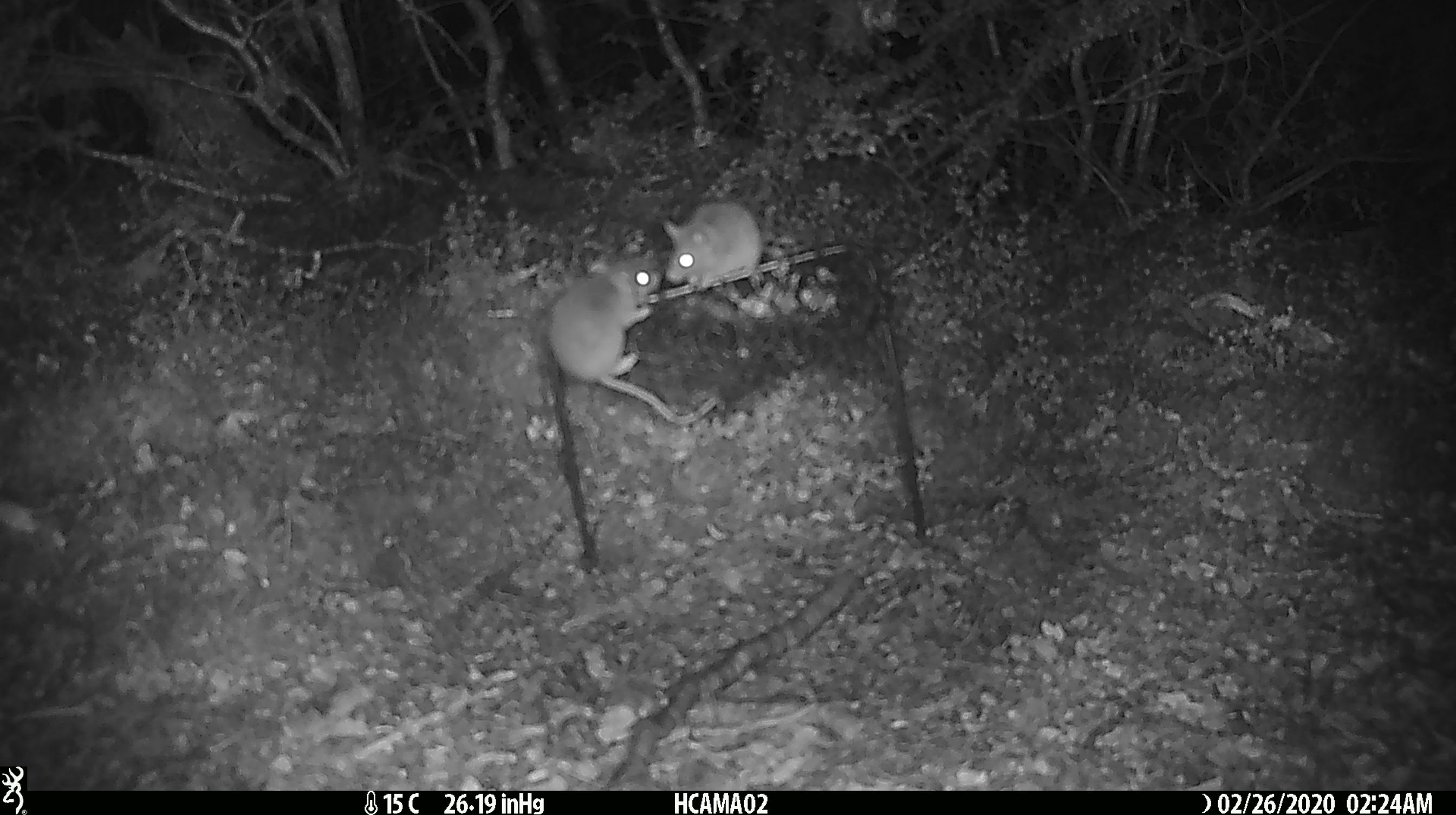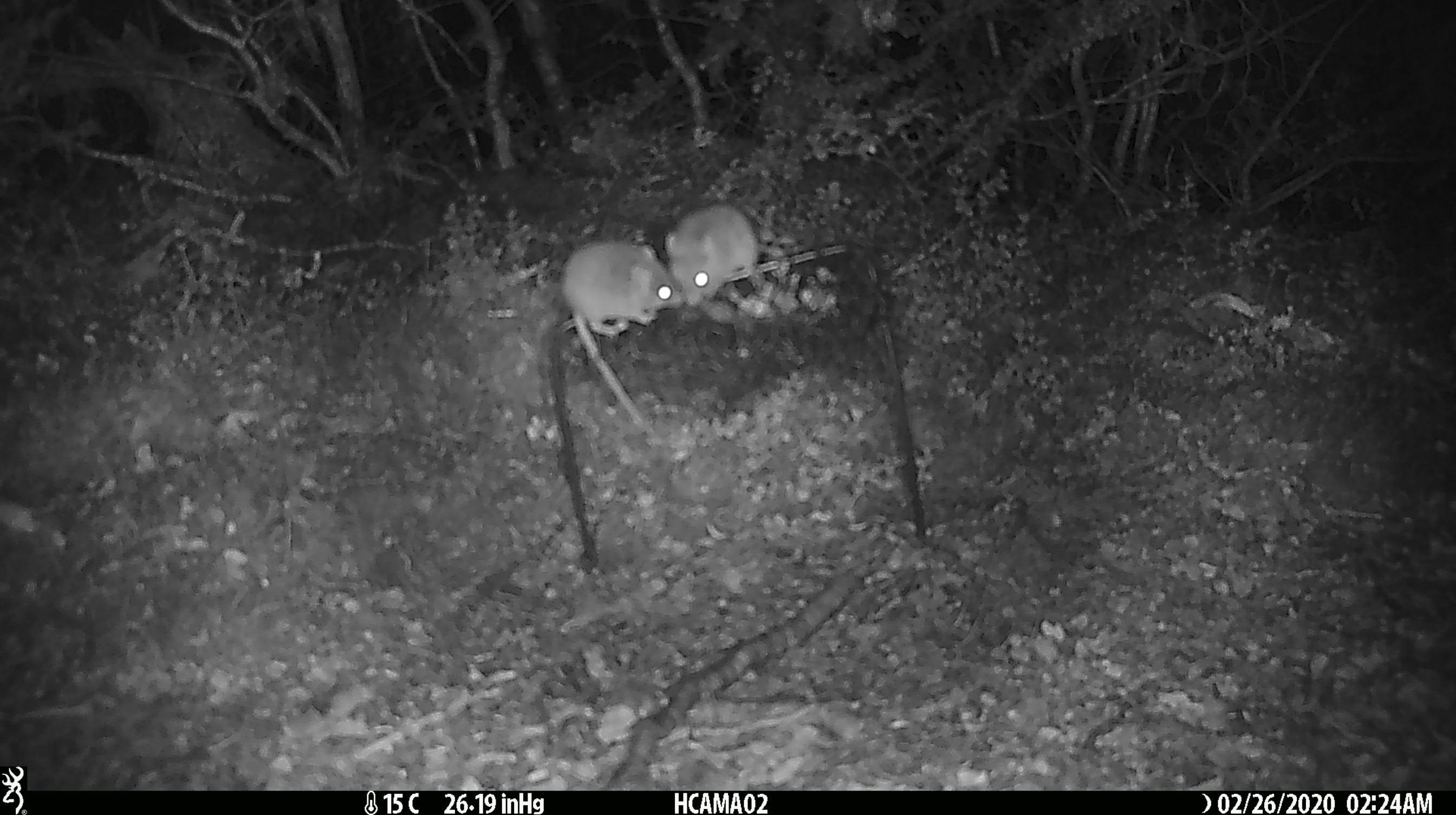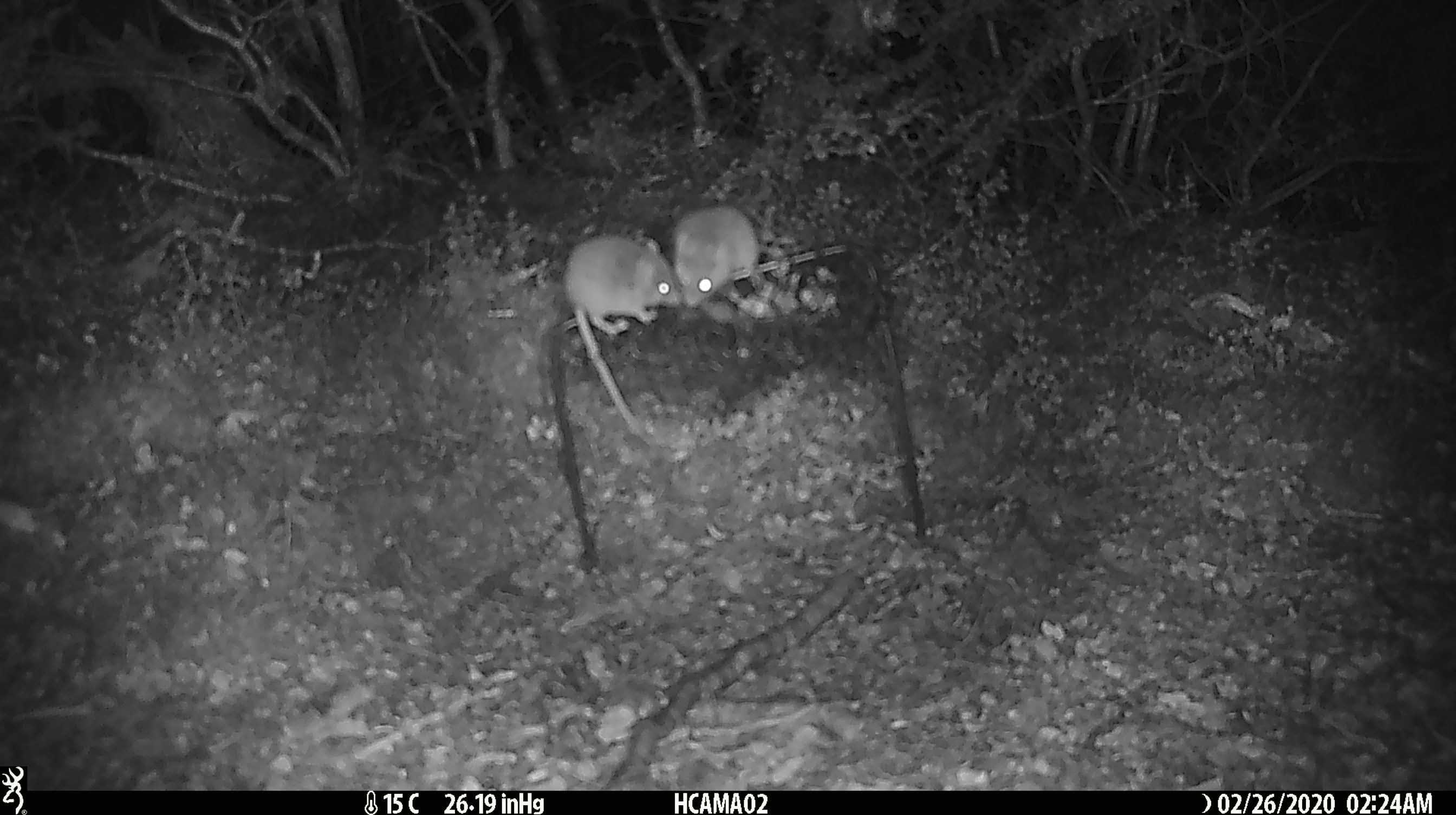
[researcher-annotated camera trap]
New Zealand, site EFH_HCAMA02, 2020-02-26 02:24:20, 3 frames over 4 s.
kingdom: Animalia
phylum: Chordata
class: Mammalia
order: Rodentia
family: Muridae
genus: Mus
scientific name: Mus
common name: mouse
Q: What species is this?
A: Mouse (Mus).